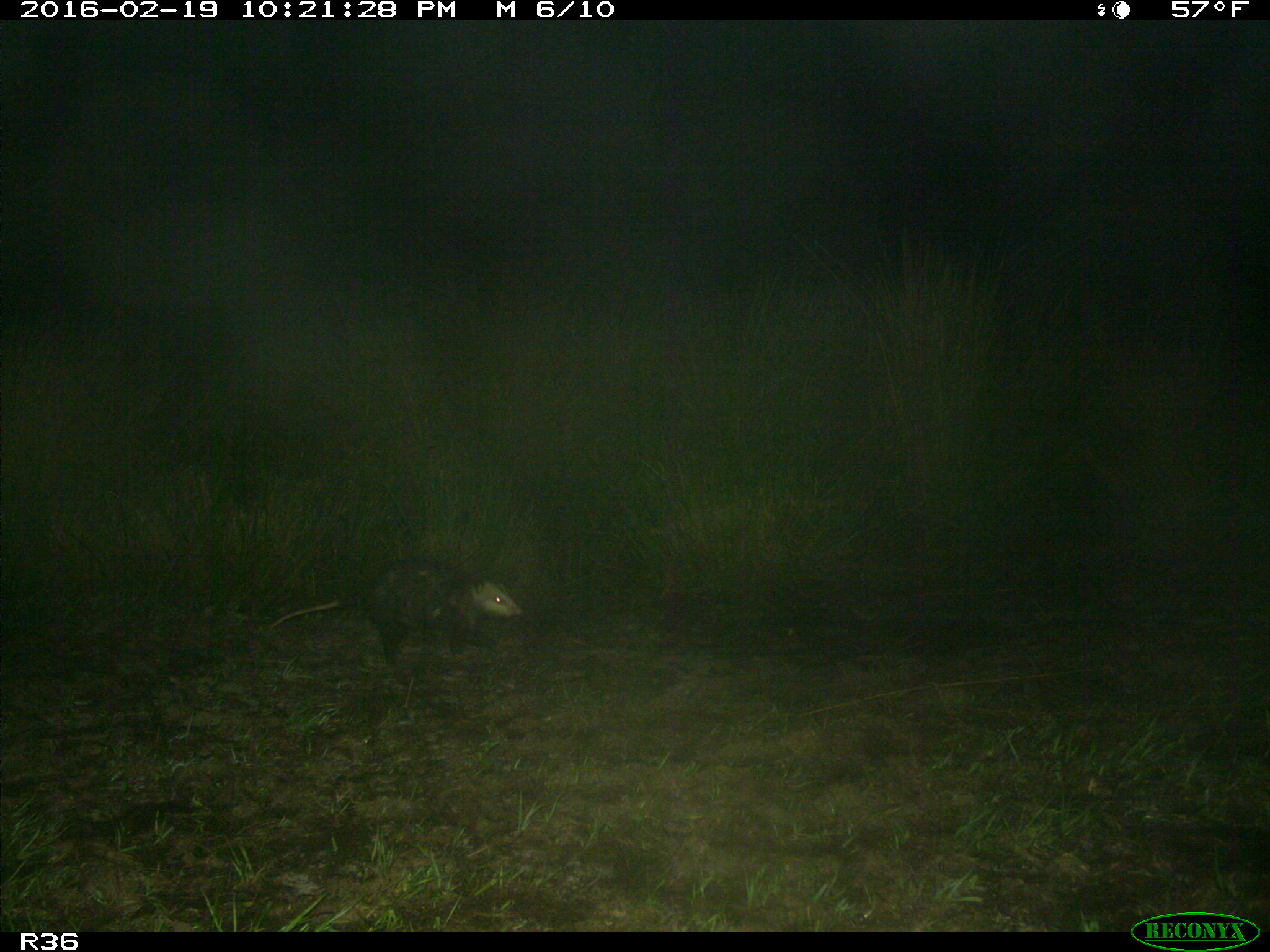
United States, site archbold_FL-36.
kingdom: Animalia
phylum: Chordata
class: Mammalia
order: Didelphimorphia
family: Didelphidae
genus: Didelphis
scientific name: Didelphis virginiana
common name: virginia opossum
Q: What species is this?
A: Didelphis virginiana (virginia opossum).